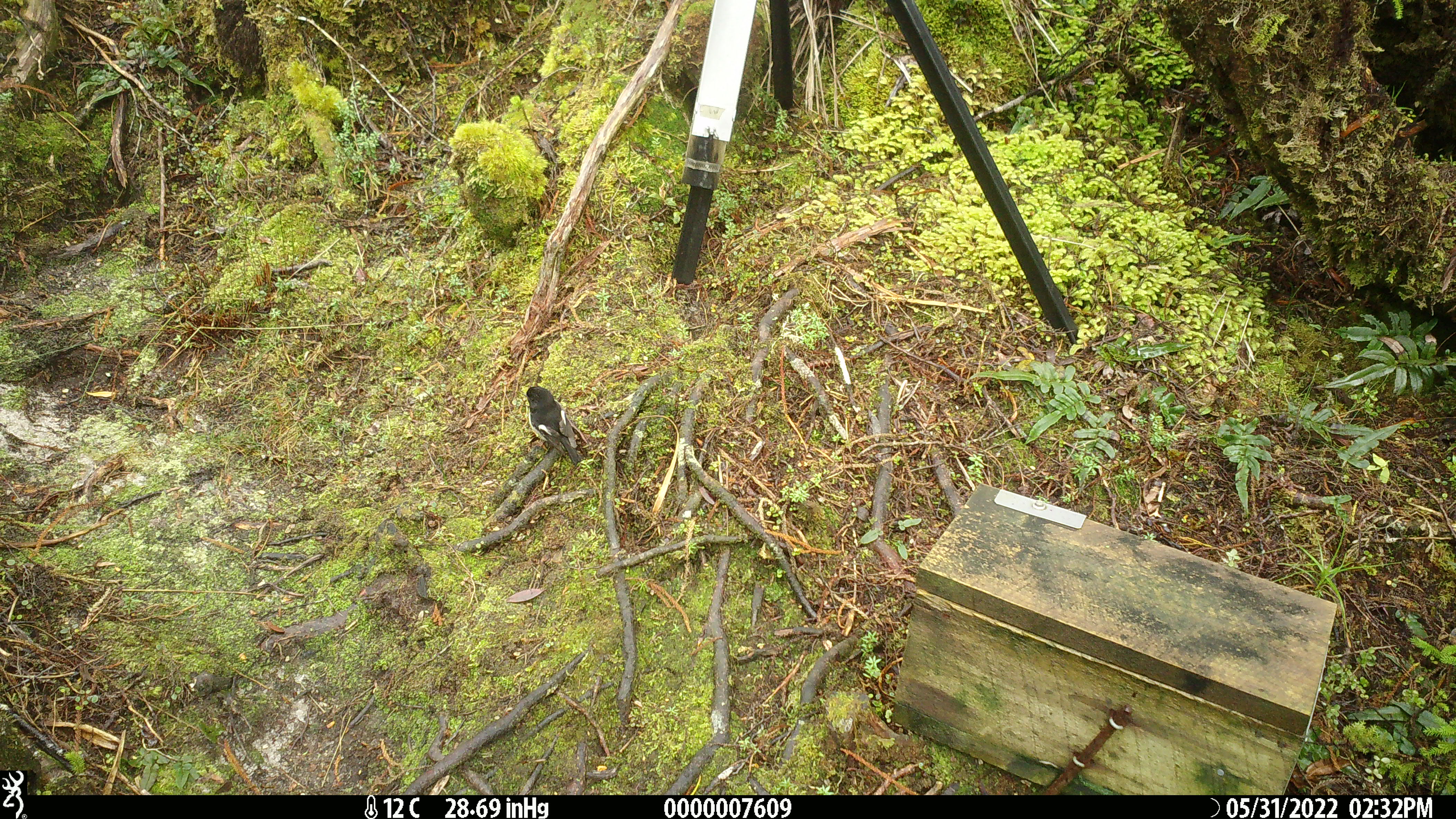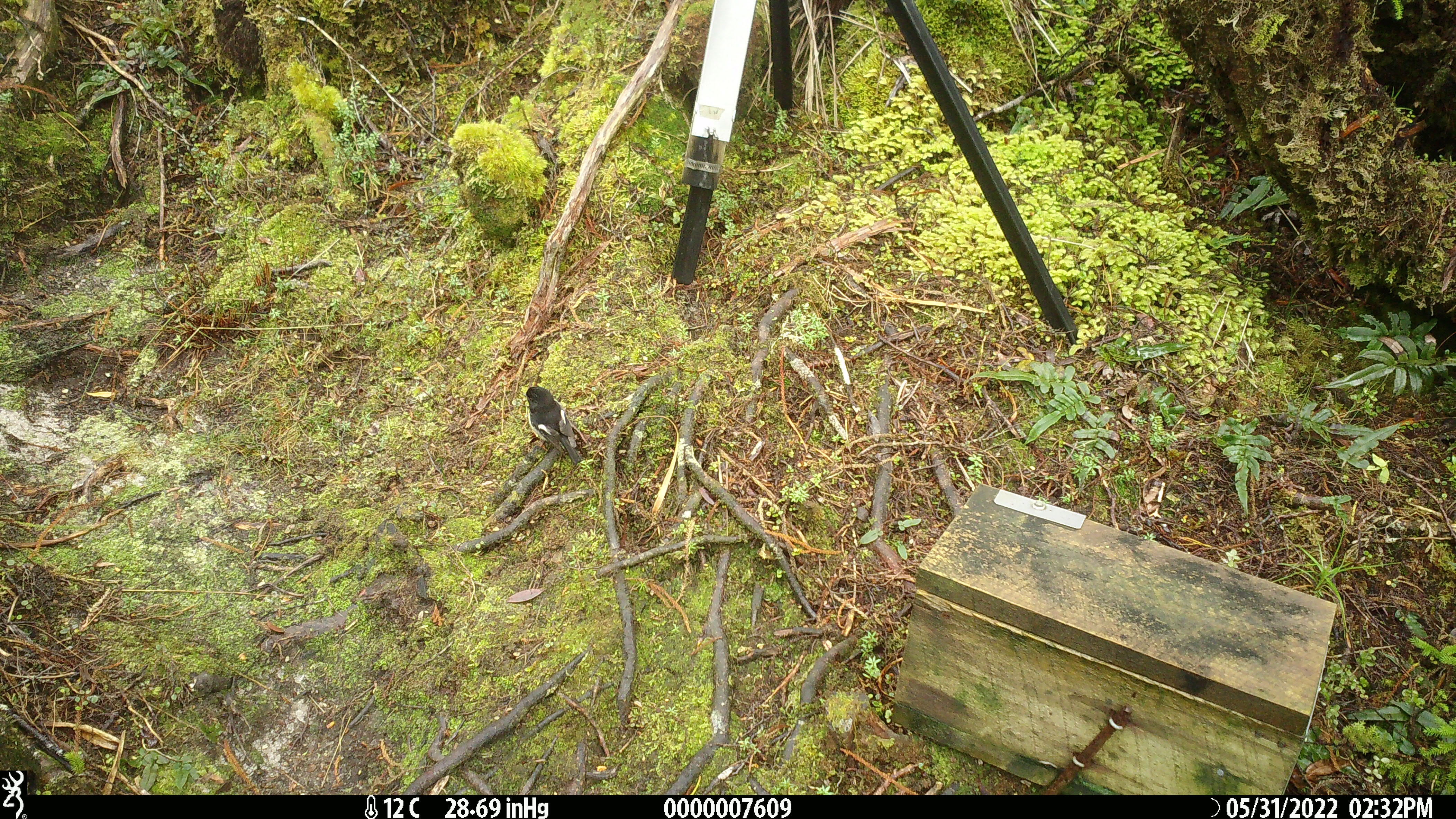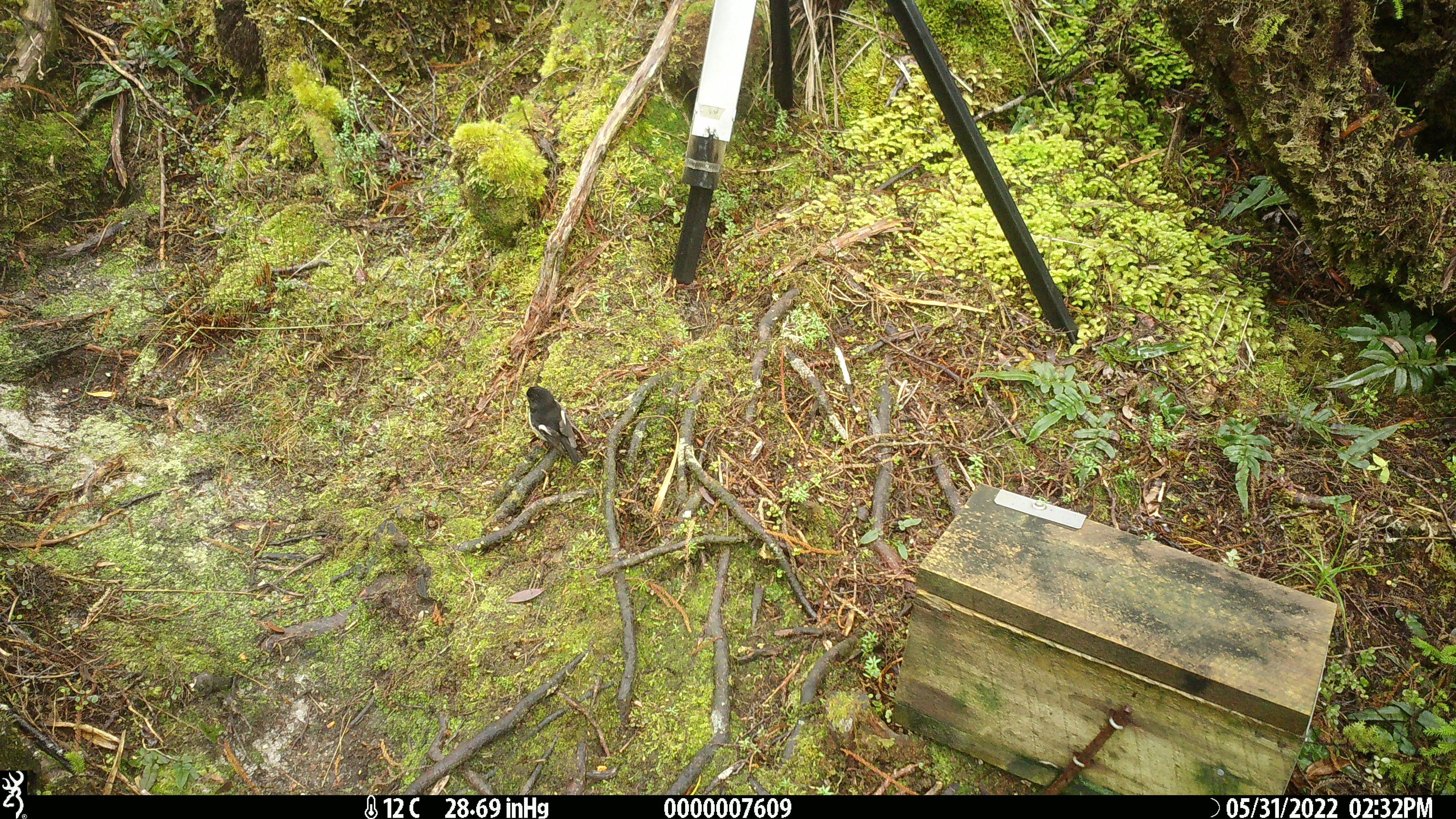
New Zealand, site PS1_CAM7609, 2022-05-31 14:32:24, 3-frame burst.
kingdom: Animalia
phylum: Chordata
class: Aves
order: Passeriformes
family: Petroicidae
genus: Petroica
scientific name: Petroica macrocephala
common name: tomtit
Tomtit (Petroica macrocephala).